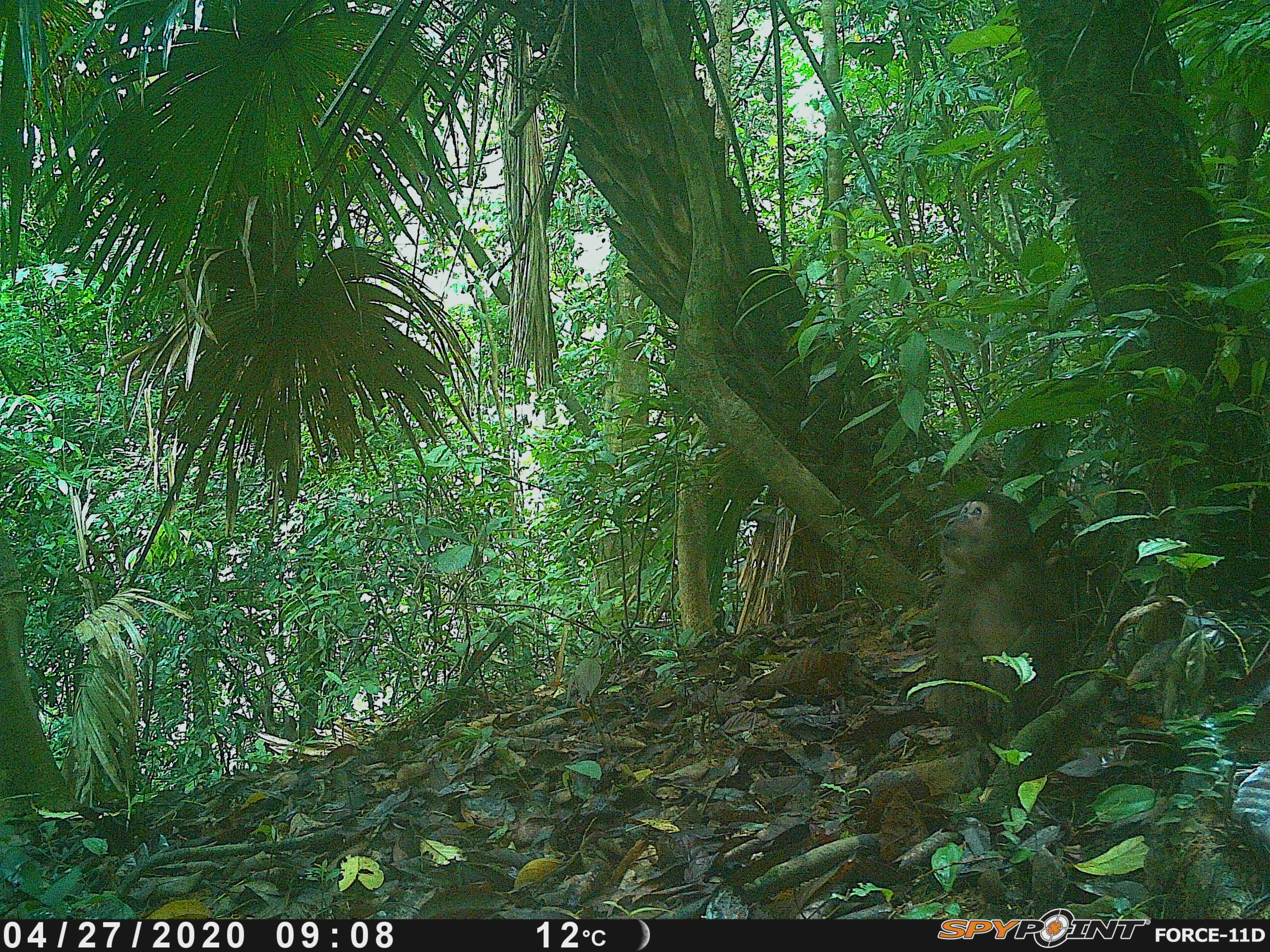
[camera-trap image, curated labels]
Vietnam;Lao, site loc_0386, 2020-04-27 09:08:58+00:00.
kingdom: Animalia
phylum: Chordata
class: Mammalia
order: Primates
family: Cercopithecidae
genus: Macaca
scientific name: Macaca arctoides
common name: stump-tailed macaque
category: stump tailed macaque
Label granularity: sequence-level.